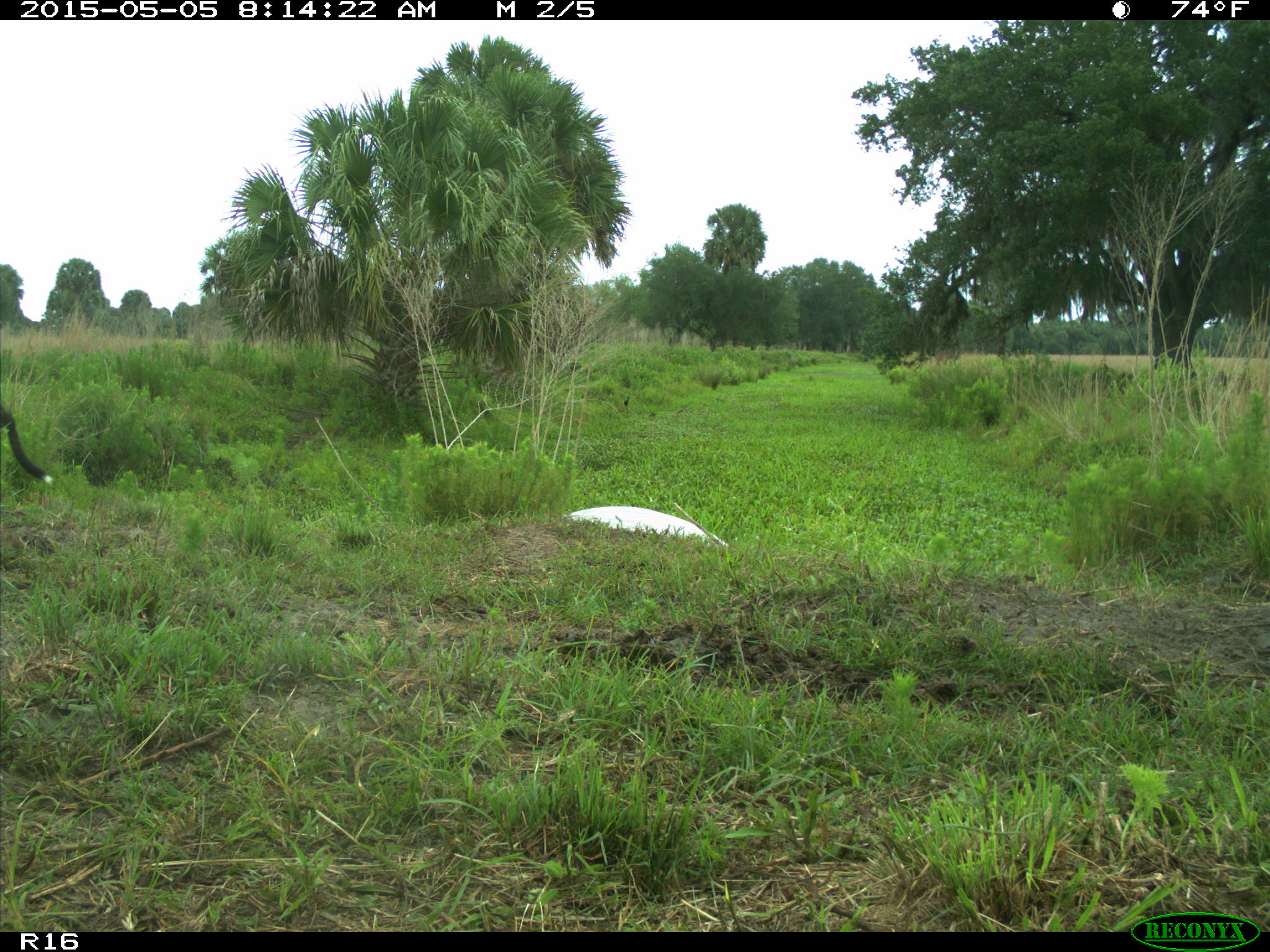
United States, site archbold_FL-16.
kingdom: Animalia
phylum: Chordata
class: Mammalia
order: Artiodactyla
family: Bovidae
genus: Bos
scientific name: Bos taurus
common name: domestic cow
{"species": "Bos taurus (domestic cow)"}